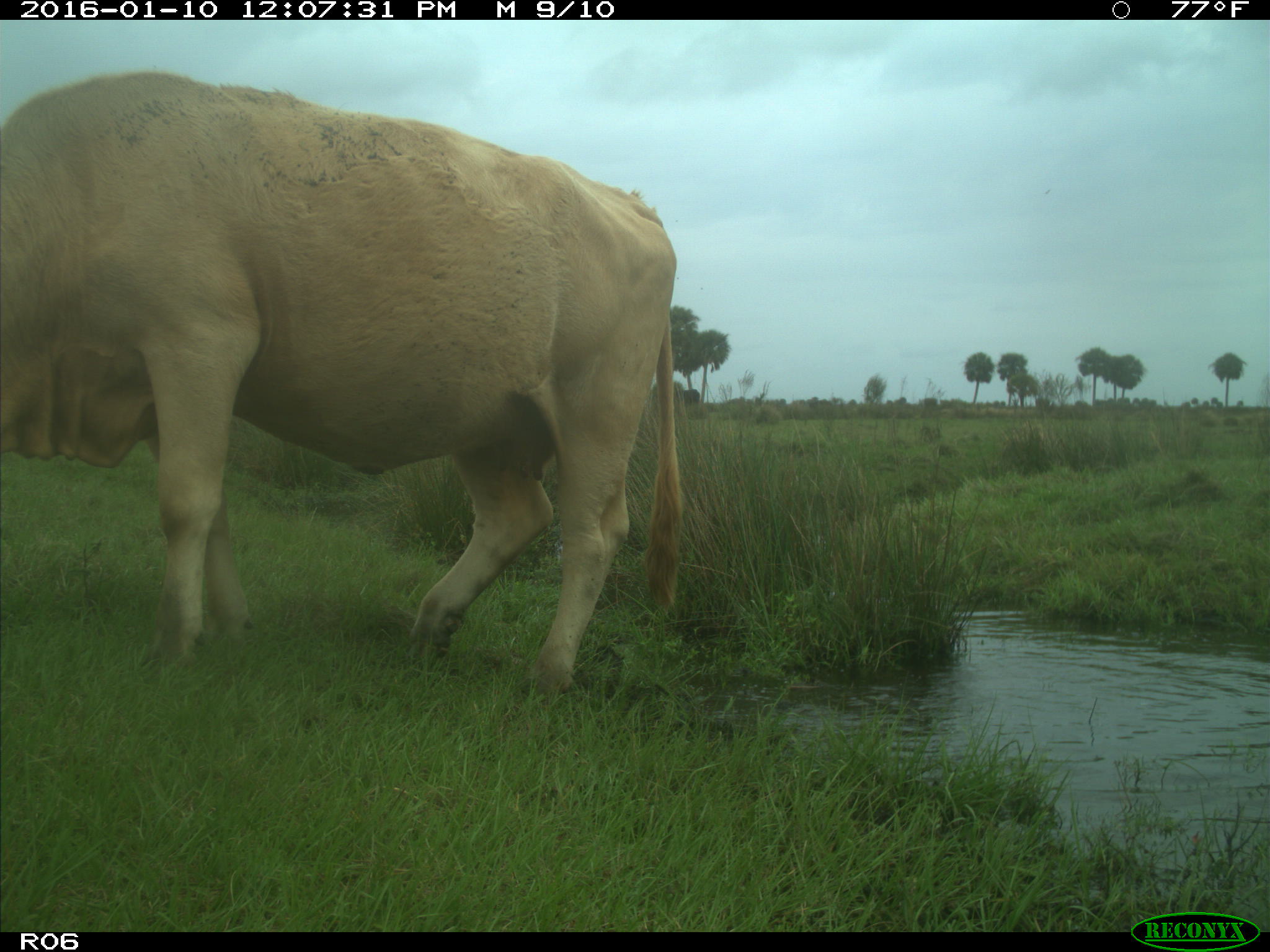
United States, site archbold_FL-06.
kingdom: Animalia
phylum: Chordata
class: Mammalia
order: Artiodactyla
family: Bovidae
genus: Bos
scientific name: Bos taurus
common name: domestic cow